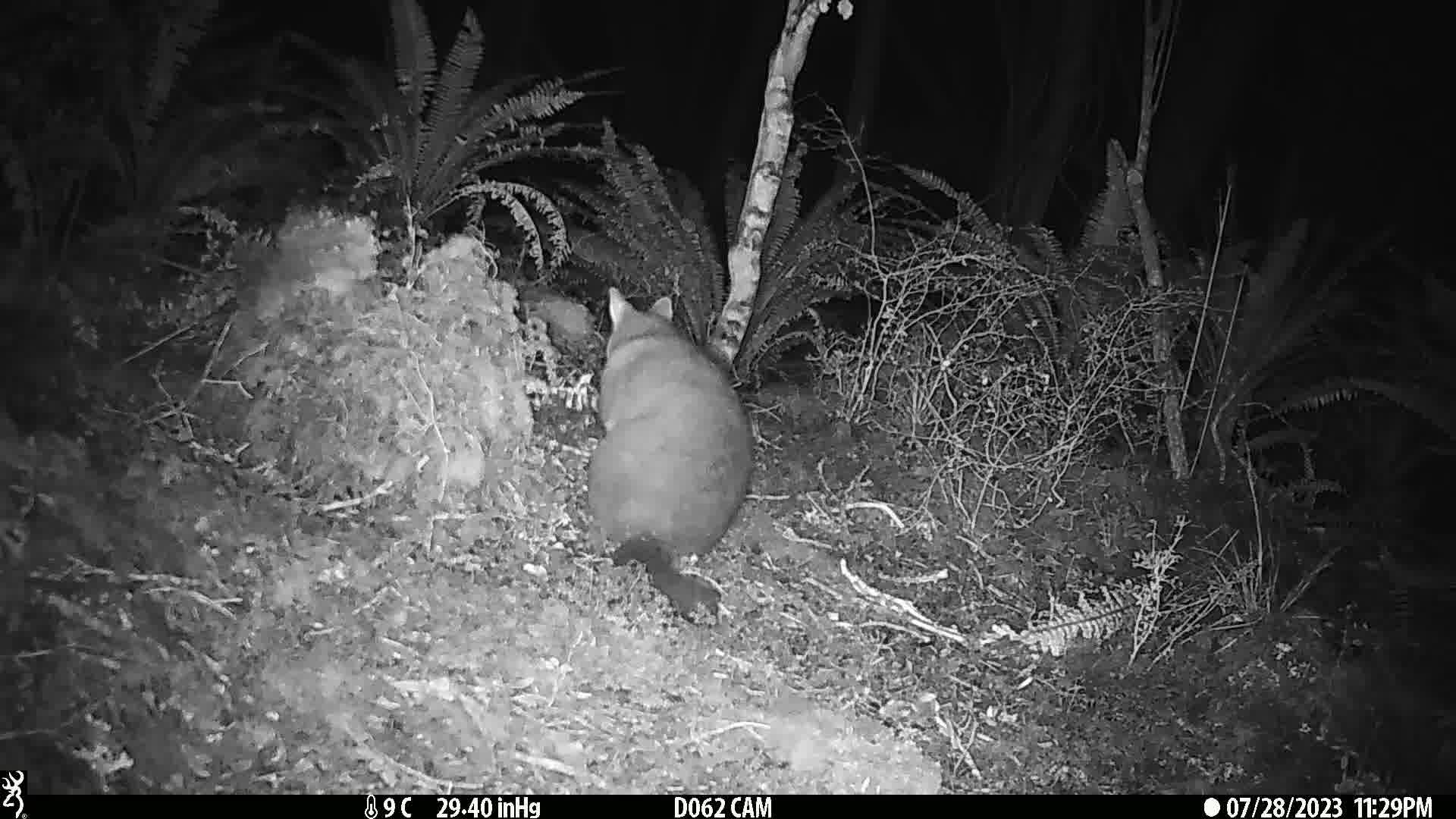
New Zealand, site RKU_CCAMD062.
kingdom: Animalia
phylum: Chordata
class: Mammalia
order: Diprotodontia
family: Phalangeridae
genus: Trichosurus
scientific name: Trichosurus vulpecula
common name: common brushtail possum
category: possum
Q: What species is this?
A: Possum (common brushtail possum) (Trichosurus vulpecula).